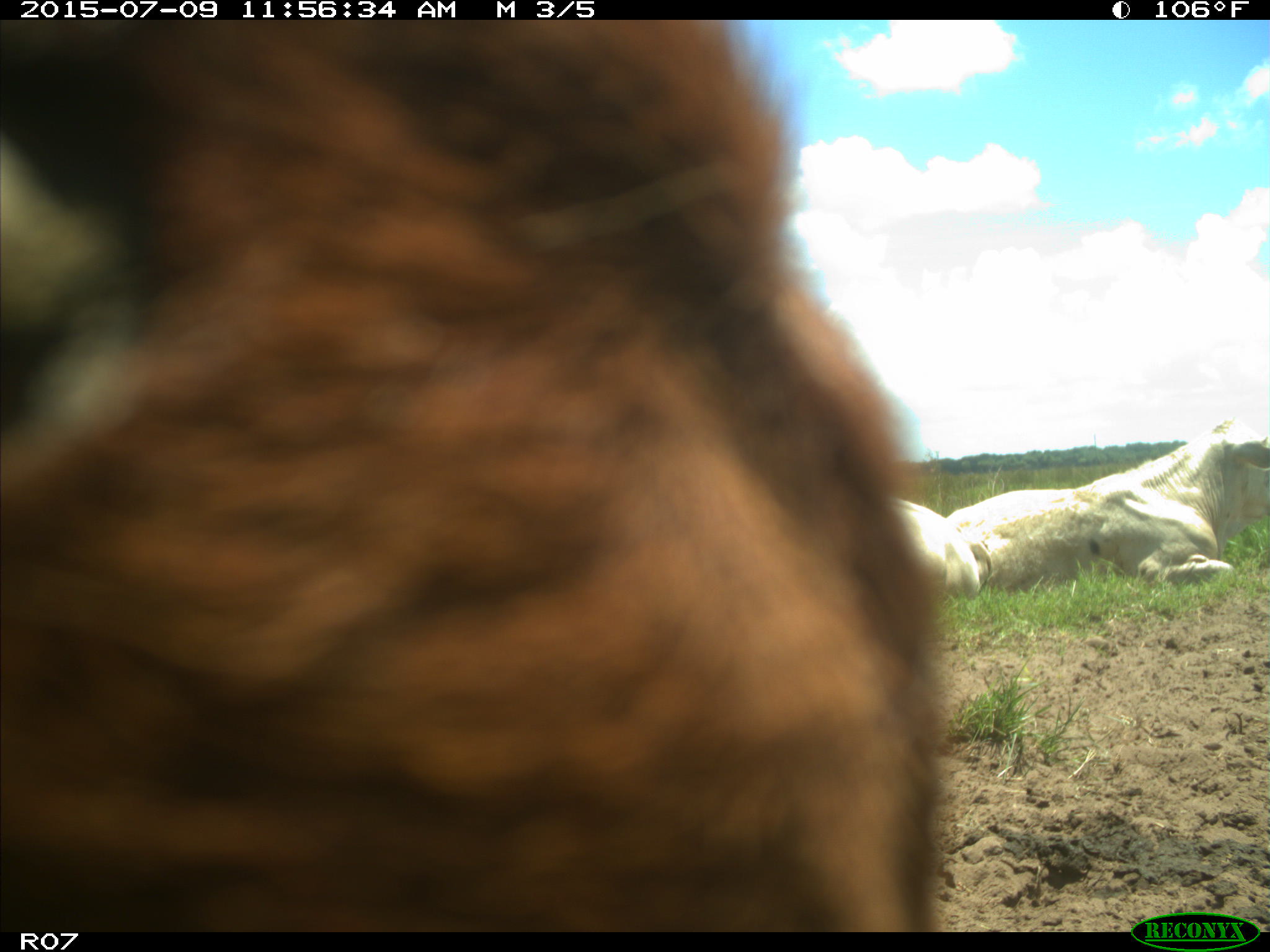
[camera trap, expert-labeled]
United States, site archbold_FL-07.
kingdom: Animalia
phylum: Chordata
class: Mammalia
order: Artiodactyla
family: Bovidae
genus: Bos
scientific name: Bos taurus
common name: domestic cow